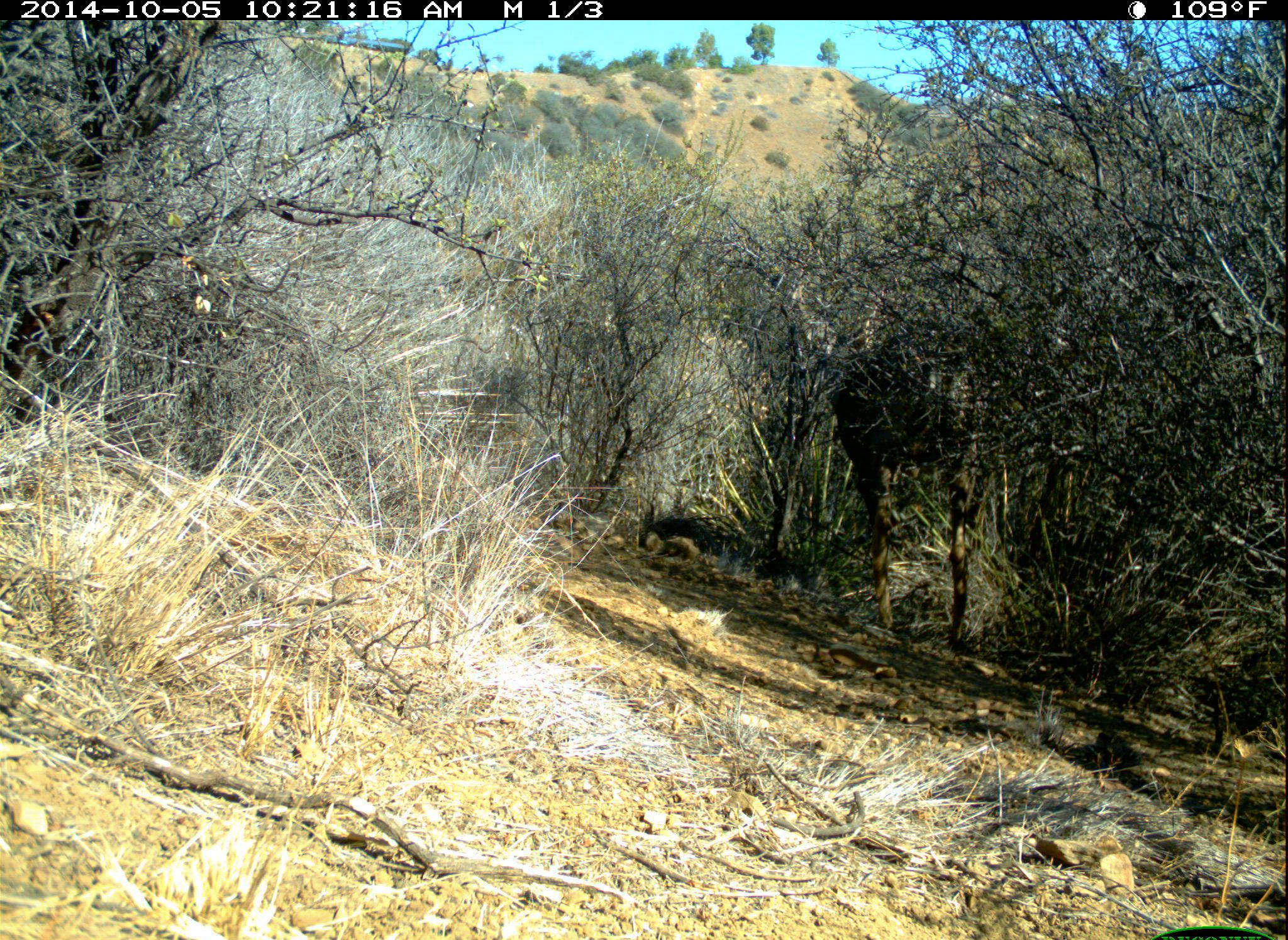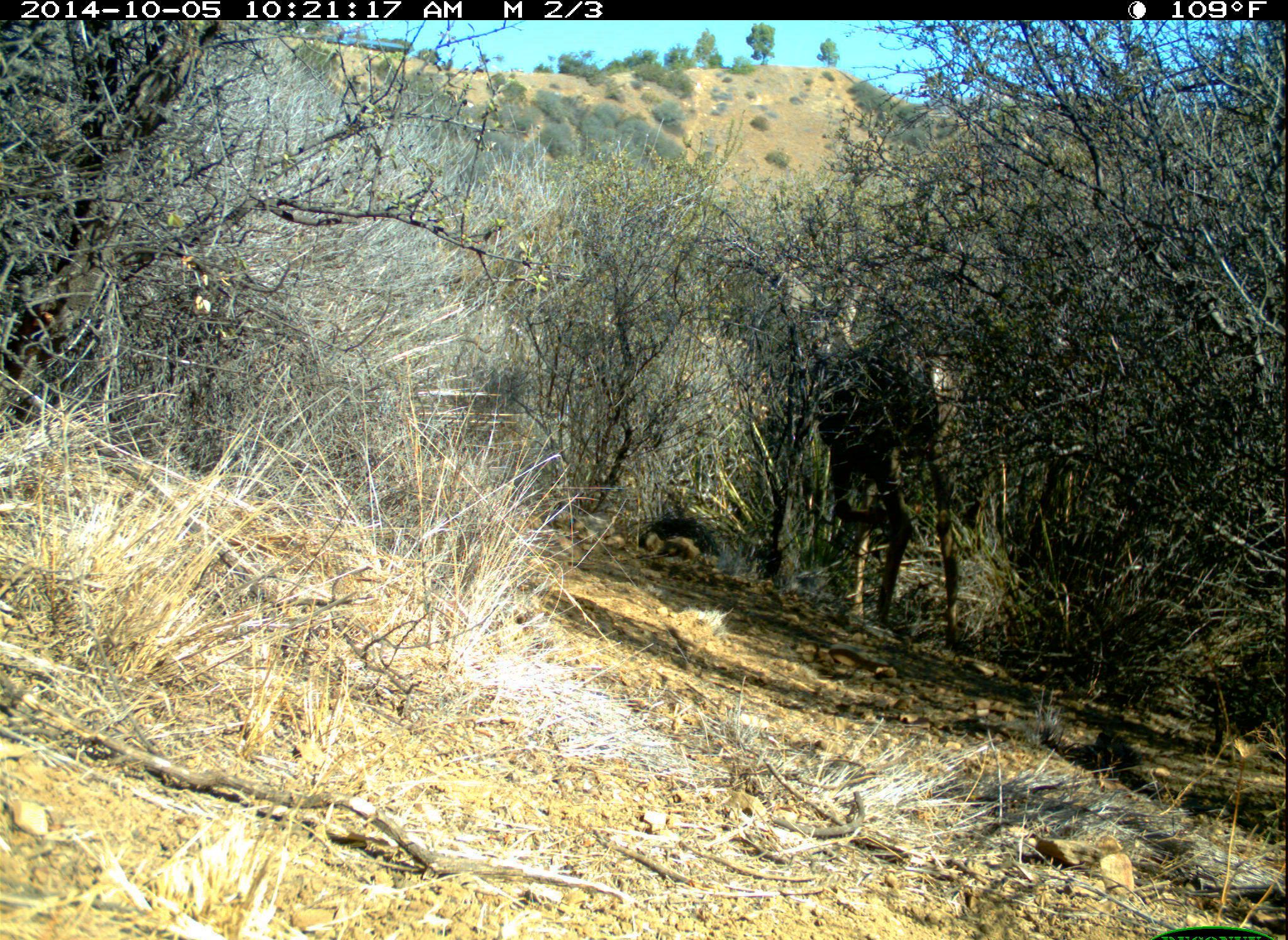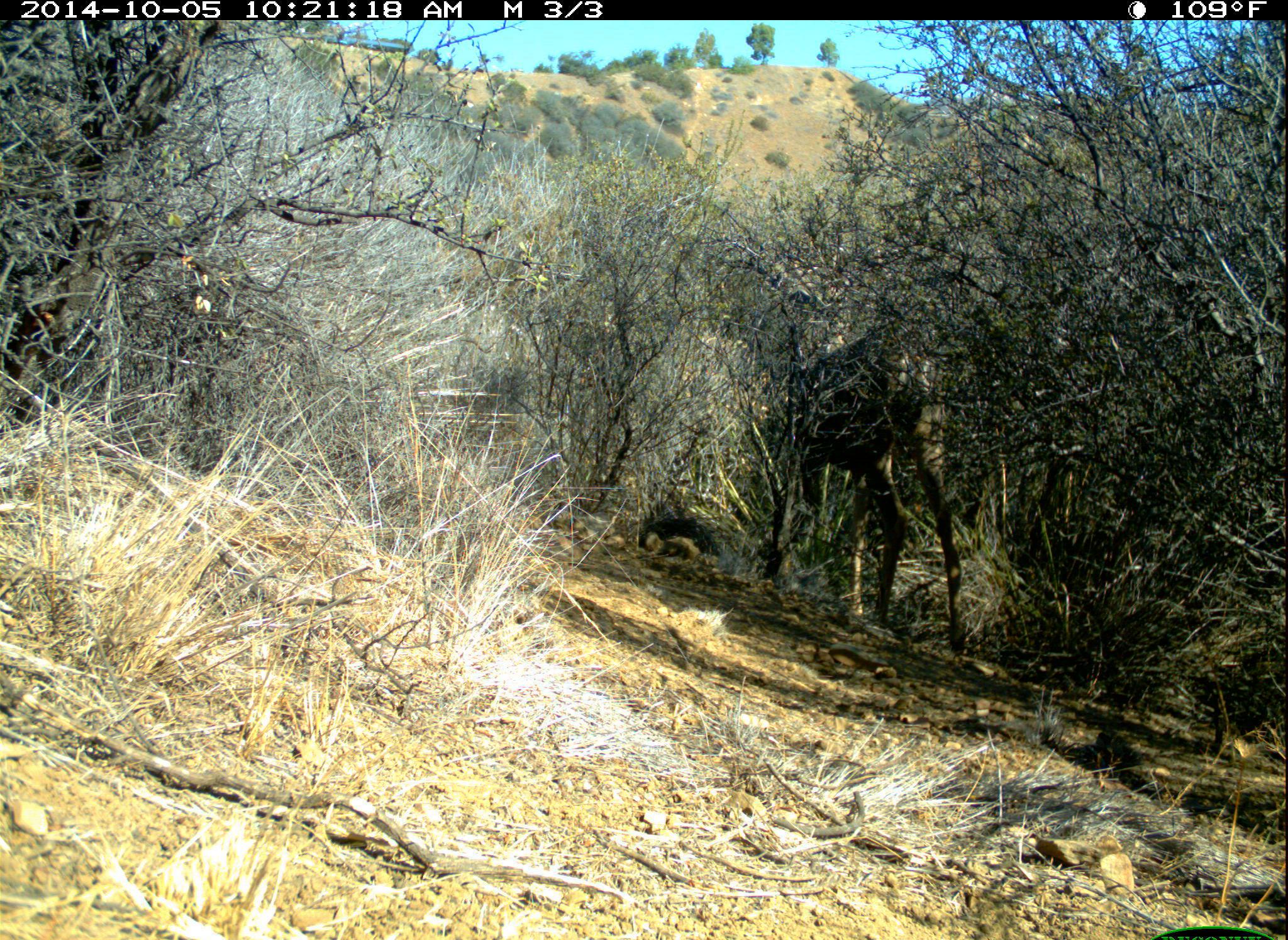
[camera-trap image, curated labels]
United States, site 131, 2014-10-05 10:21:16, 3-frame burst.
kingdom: Animalia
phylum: Chordata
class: Mammalia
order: Artiodactyla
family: Cervidae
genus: Odocoileus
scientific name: Odocoileus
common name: deer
Deer (Odocoileus).